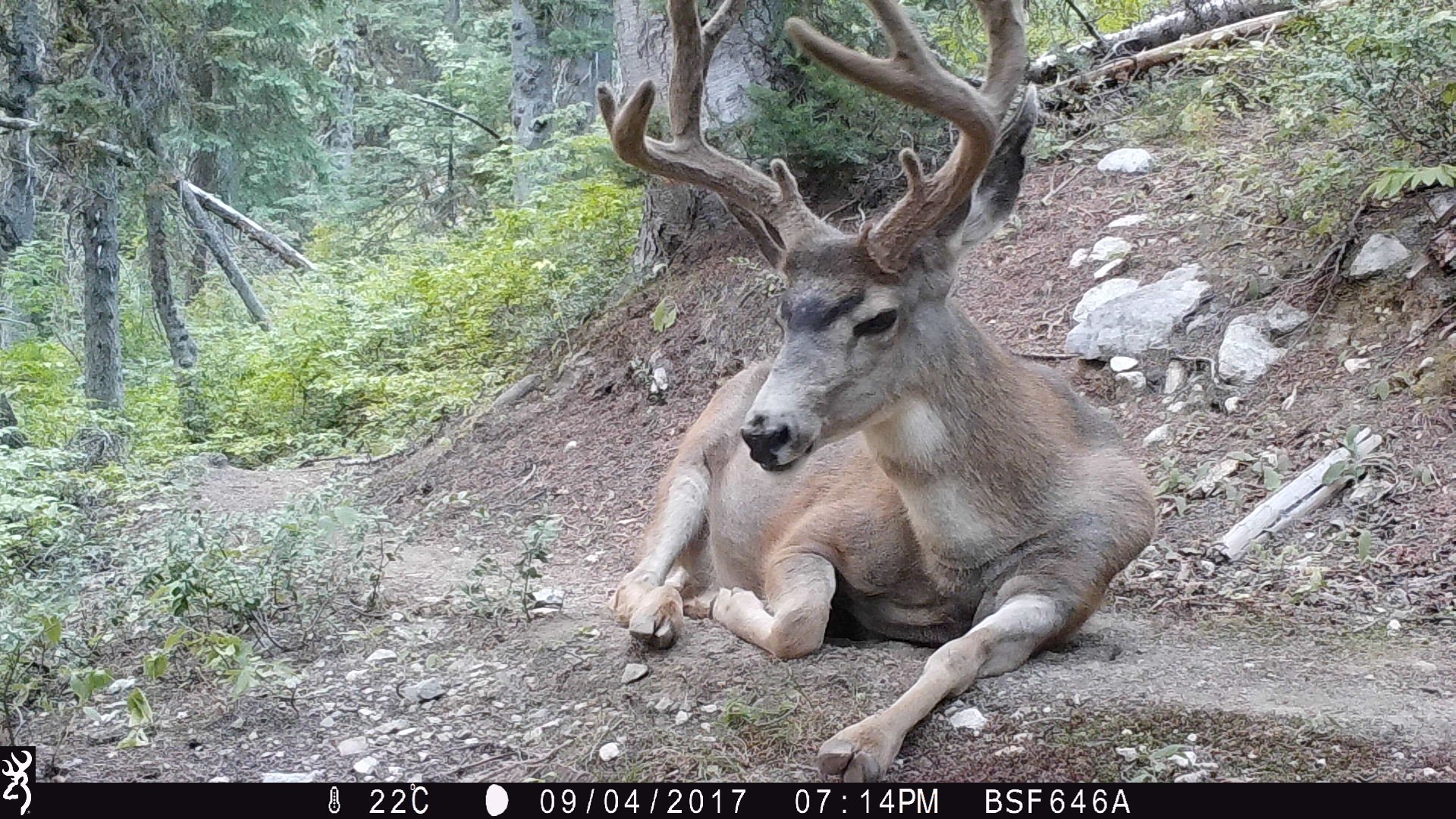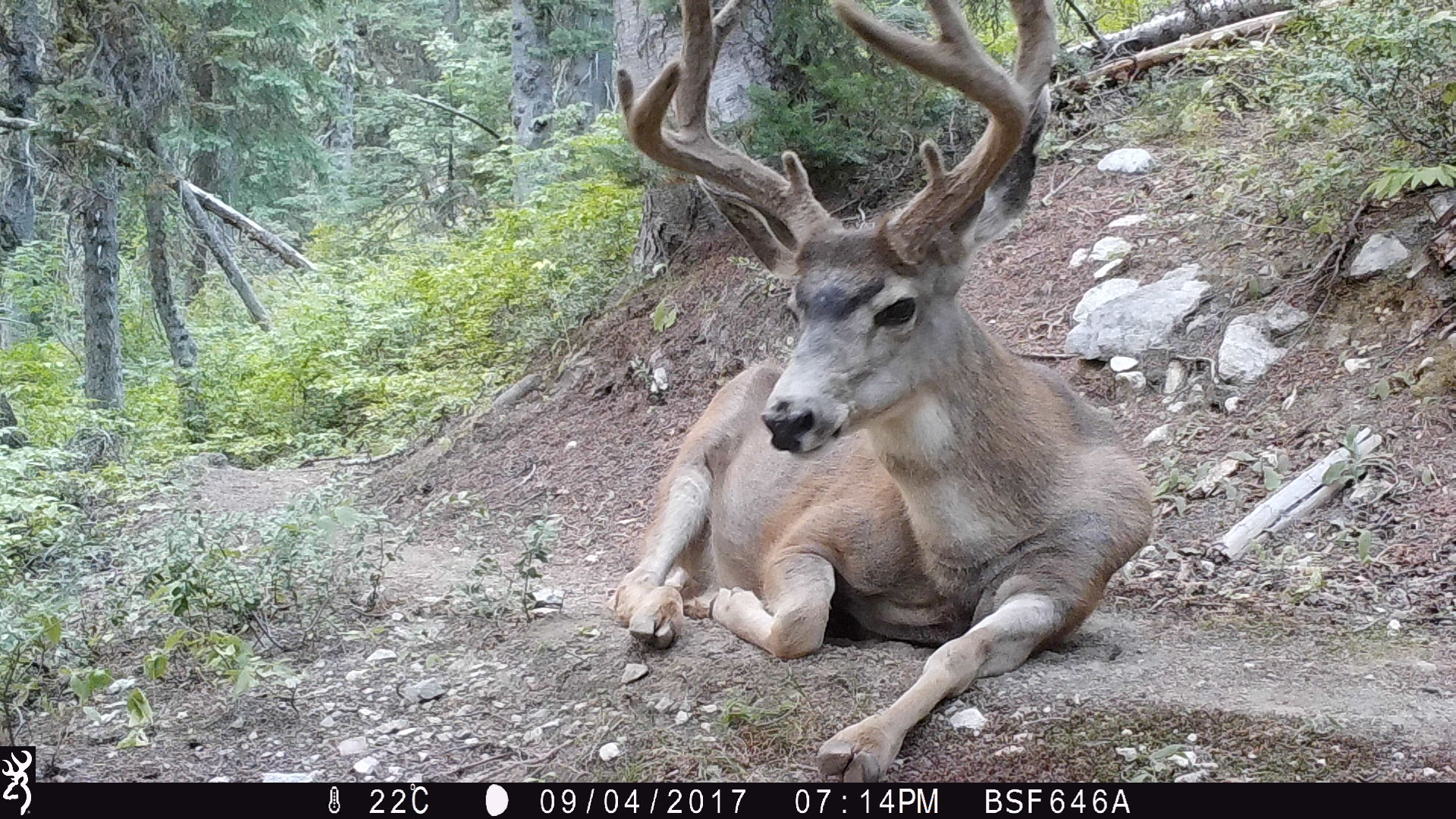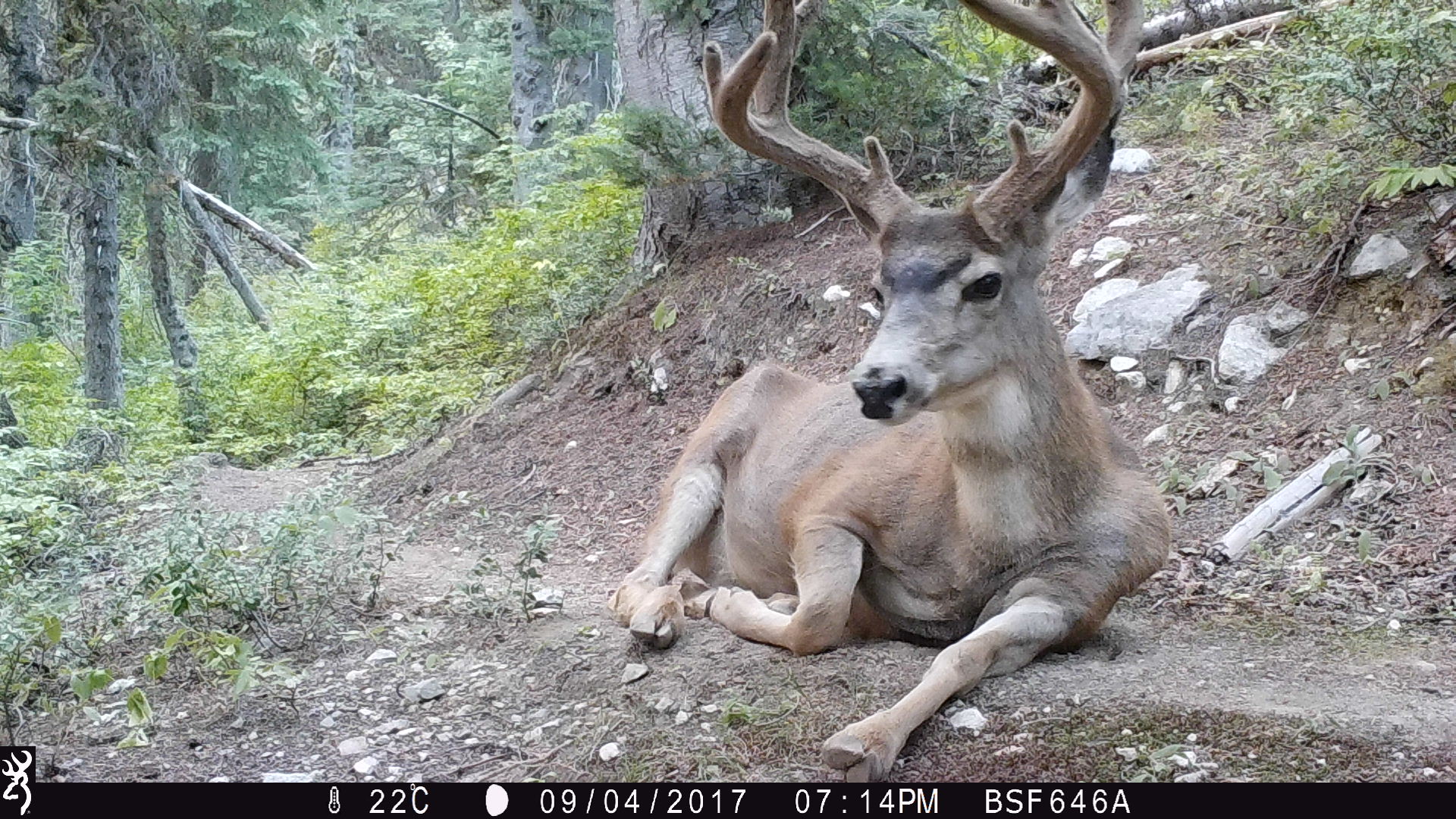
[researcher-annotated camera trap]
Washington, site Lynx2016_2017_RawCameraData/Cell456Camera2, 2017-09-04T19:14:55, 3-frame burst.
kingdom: Animalia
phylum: Chordata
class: Mammalia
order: Artiodactyla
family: Cervidae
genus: Odocoileus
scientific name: Odocoileus hemionus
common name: mule deer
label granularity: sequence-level